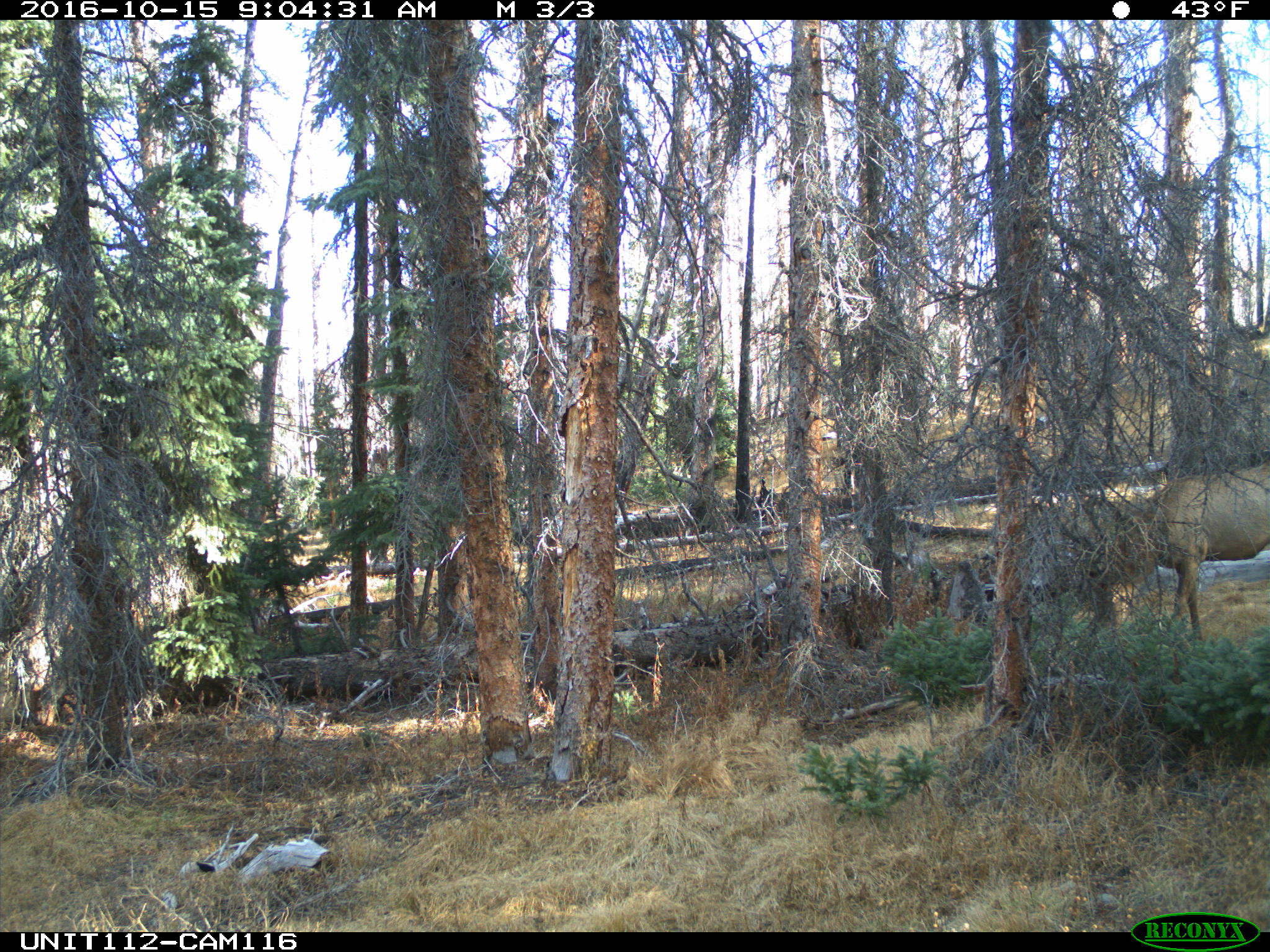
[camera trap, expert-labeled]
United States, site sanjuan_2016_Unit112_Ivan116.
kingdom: Animalia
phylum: Chordata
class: Mammalia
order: Artiodactyla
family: Cervidae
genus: Cervus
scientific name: Cervus elaphus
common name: red deer